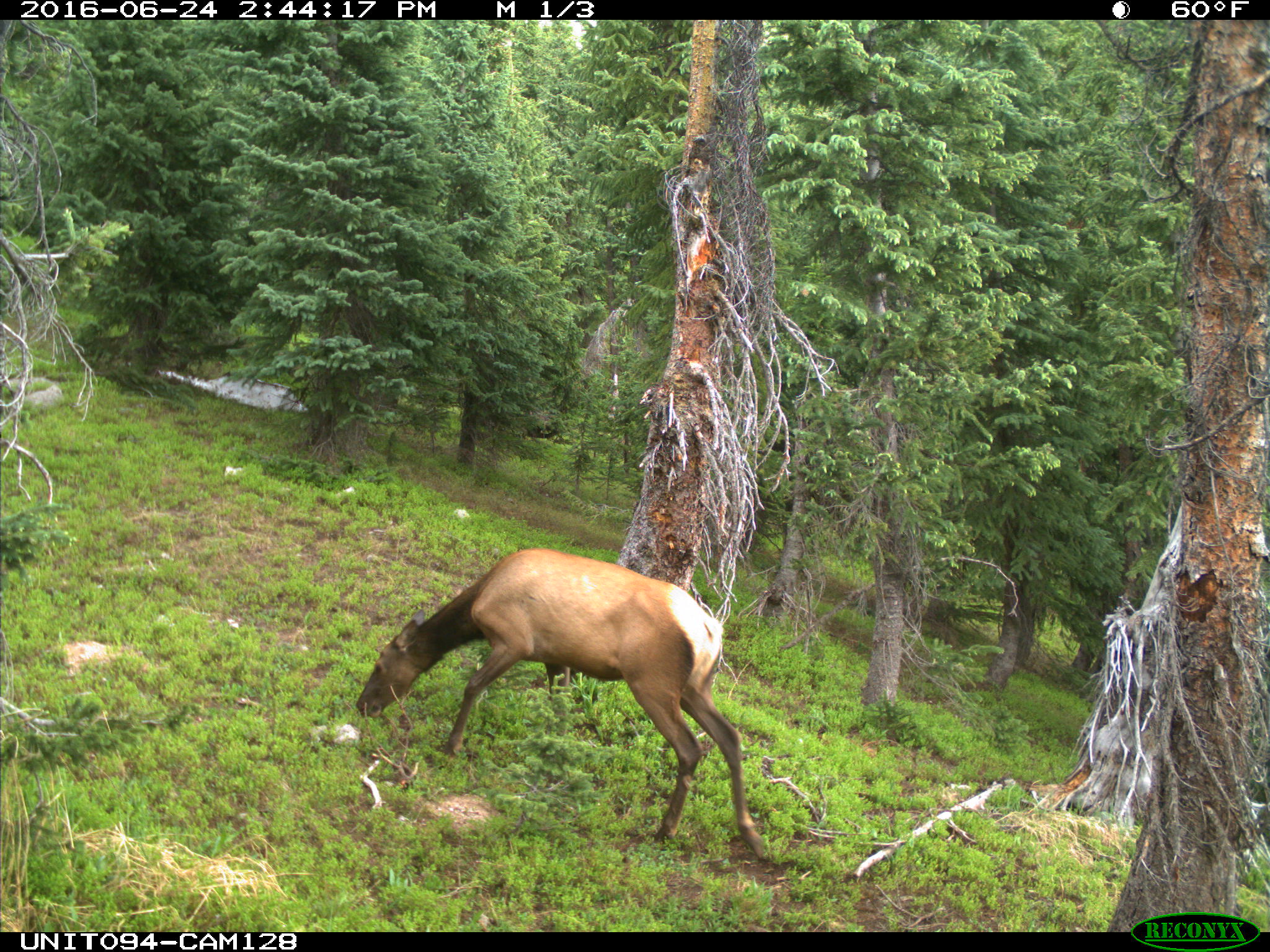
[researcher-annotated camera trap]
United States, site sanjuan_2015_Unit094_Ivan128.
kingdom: Animalia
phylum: Chordata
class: Mammalia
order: Artiodactyla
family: Cervidae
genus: Cervus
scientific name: Cervus elaphus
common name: red deer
Cervus elaphus (red deer).